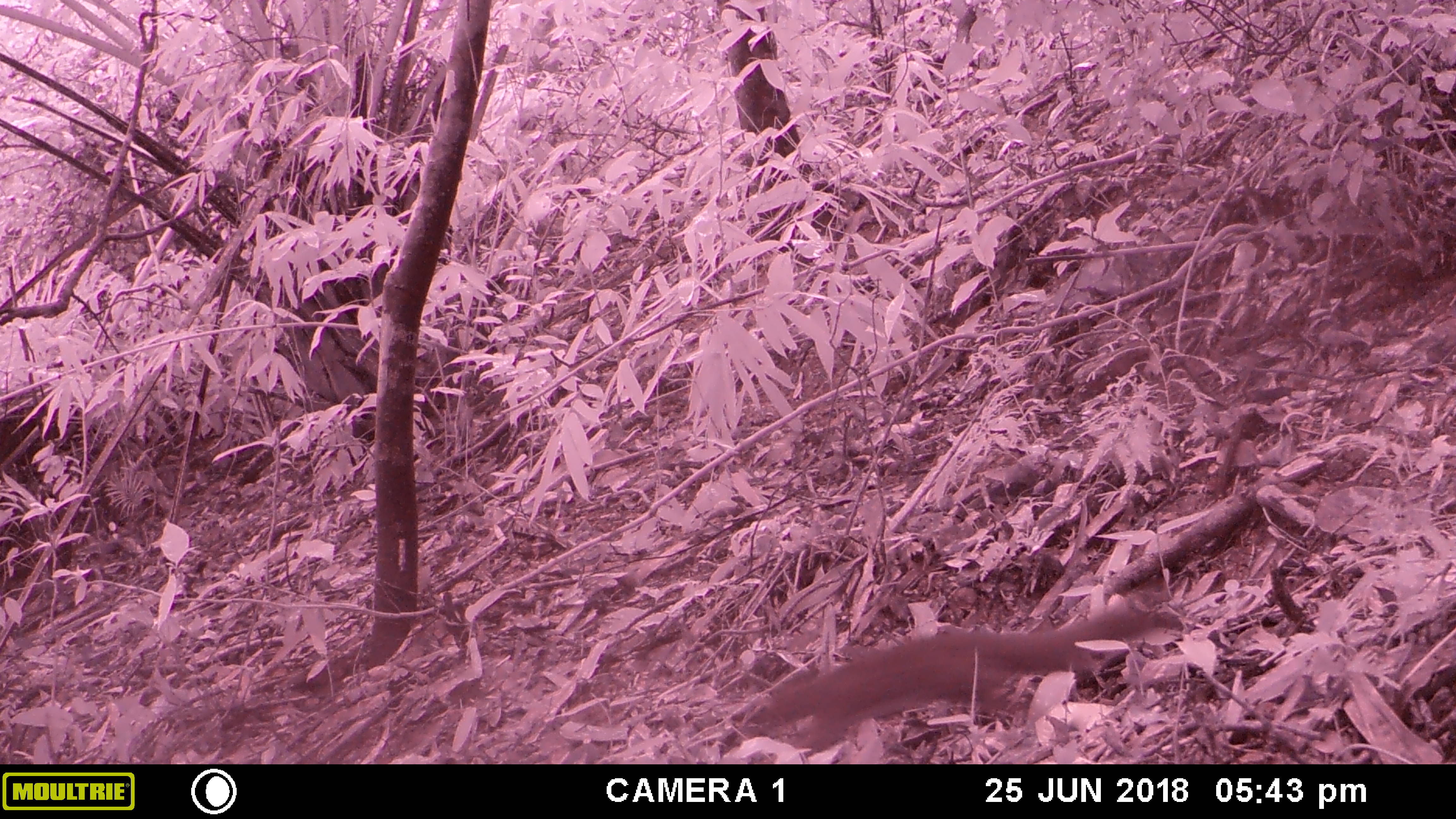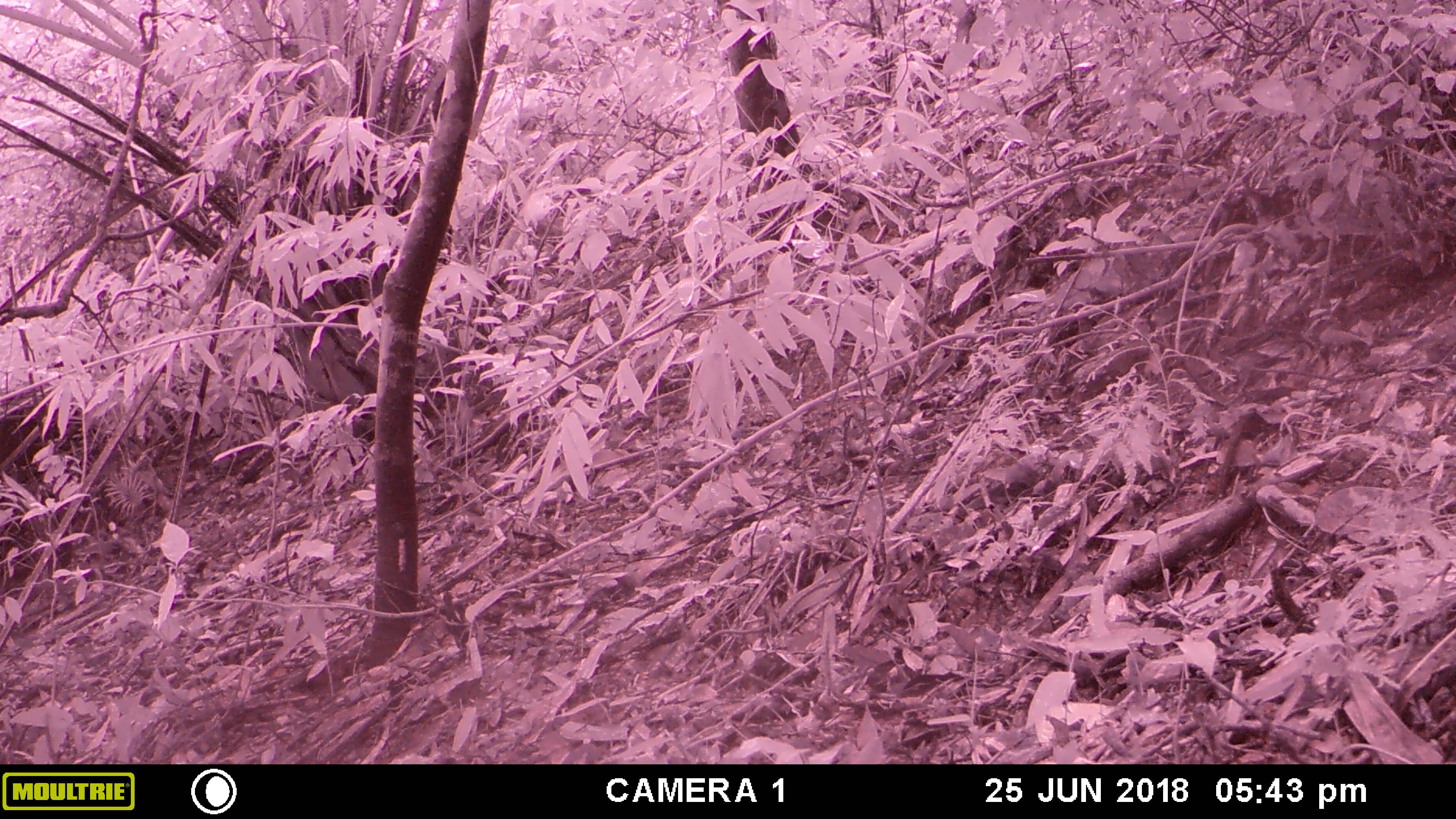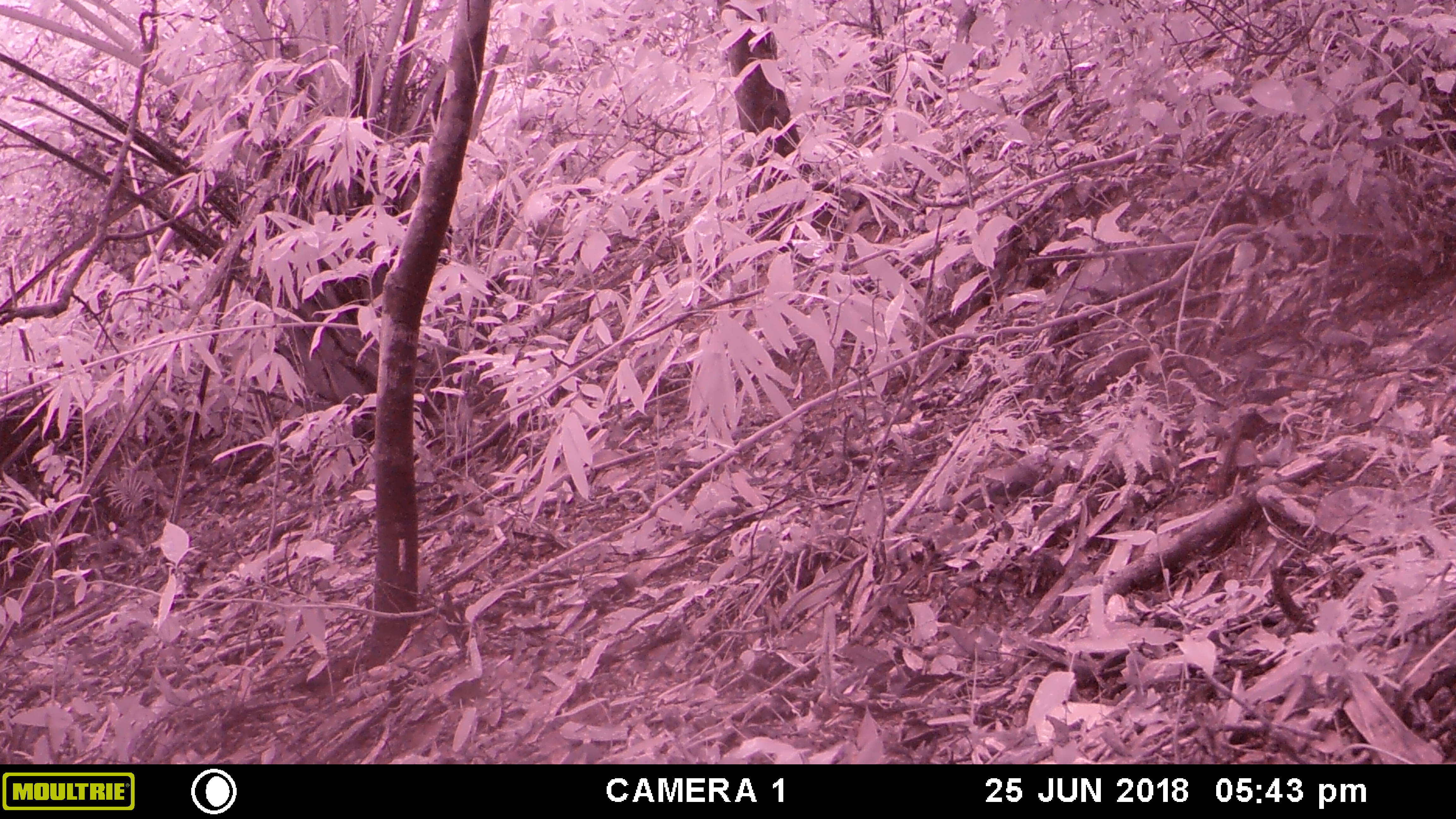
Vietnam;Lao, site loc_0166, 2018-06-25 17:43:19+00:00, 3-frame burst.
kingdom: Animalia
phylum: Chordata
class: Mammalia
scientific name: Mammalia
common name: mammal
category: unidentified small mammal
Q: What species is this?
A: Unidentified small mammal (mammal) (Mammalia).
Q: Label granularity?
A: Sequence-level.